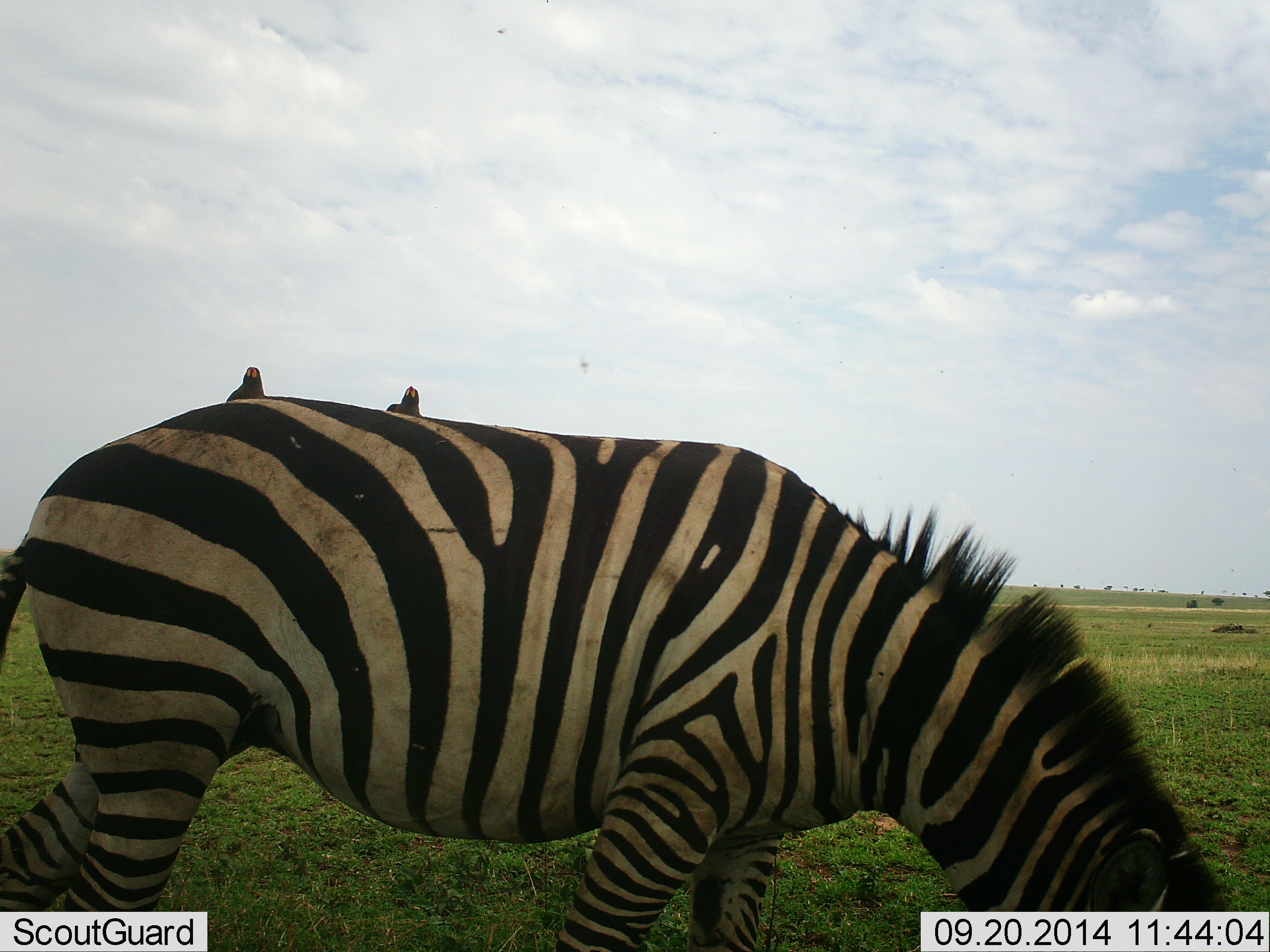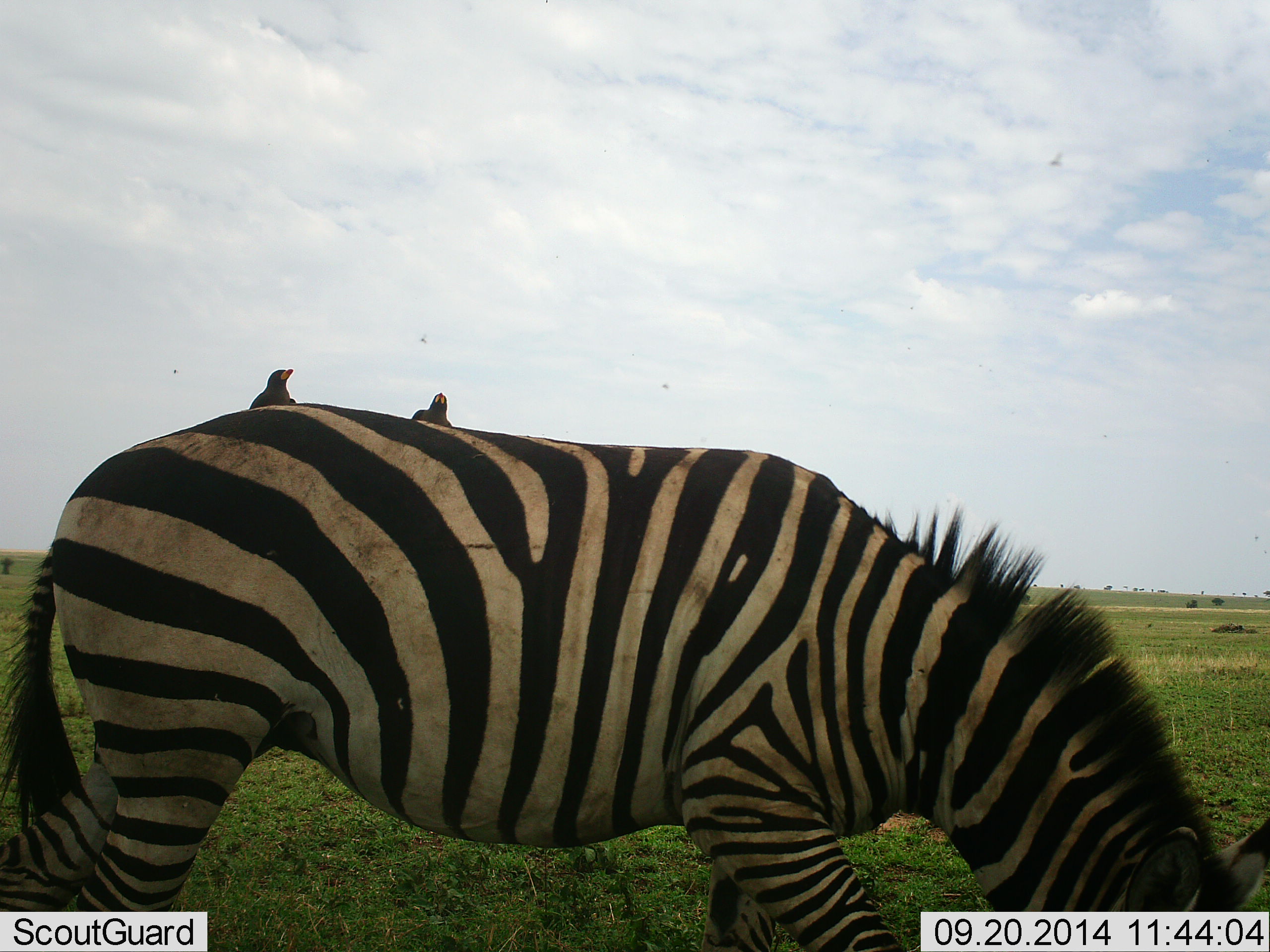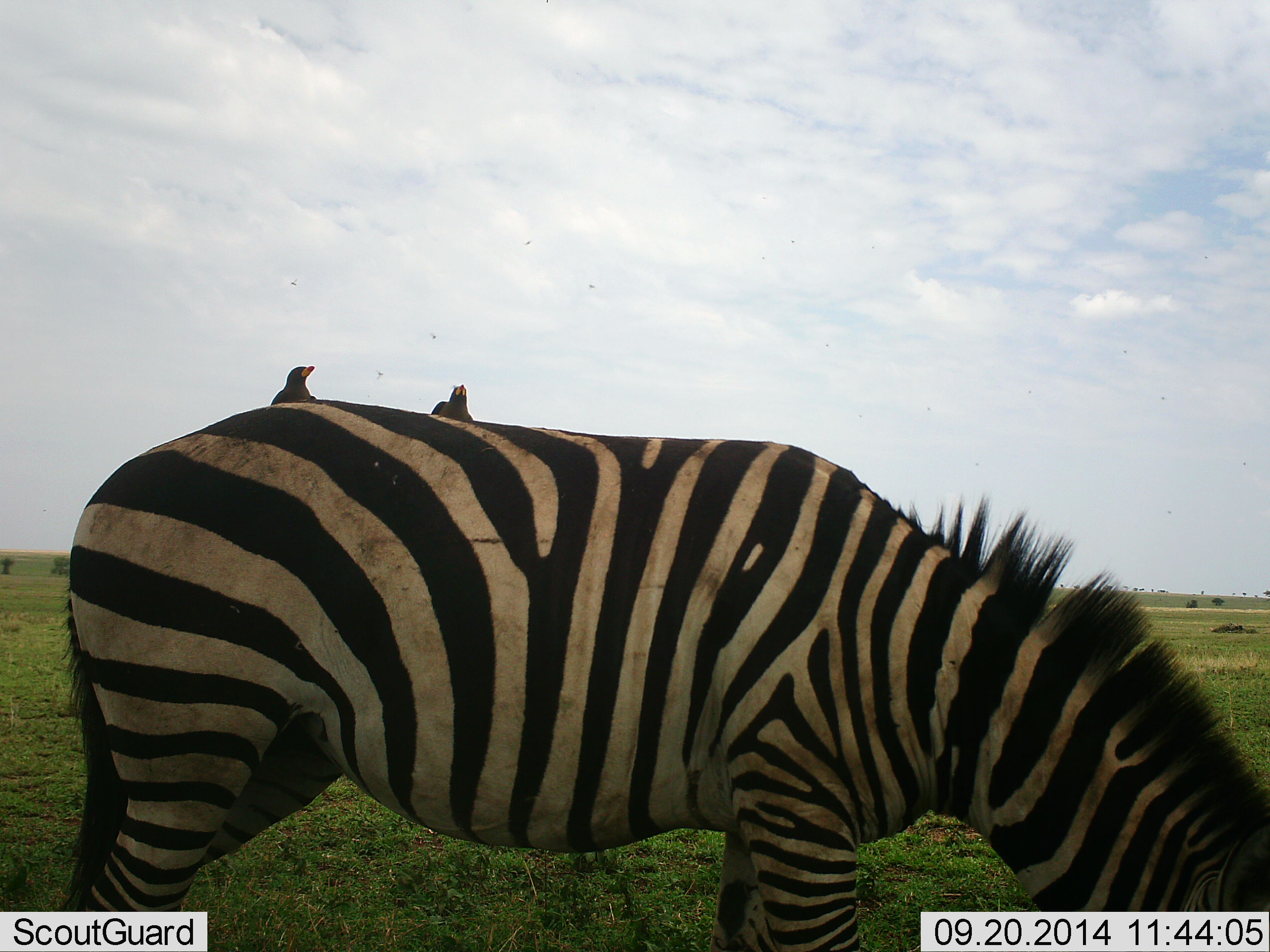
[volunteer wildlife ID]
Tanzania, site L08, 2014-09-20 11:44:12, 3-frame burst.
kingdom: Animalia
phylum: Chordata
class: Aves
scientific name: Aves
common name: bird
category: otherbird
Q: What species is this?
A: Otherbird (bird) (Aves).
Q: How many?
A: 2.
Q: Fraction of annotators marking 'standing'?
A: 27%.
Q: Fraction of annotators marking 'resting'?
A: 45%.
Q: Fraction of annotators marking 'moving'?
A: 0%.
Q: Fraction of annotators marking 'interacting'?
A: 18%.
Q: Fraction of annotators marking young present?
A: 0%.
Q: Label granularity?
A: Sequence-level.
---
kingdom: Animalia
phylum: Chordata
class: Mammalia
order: Perissodactyla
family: Equidae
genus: Equus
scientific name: Equus quagga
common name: plains zebra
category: zebra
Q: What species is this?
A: Zebra (plains zebra) (Equus quagga).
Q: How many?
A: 1.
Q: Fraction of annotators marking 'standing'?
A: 8%.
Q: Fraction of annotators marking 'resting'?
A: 0%.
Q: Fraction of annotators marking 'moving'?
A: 15%.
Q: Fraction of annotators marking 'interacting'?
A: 0%.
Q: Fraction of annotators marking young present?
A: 0%.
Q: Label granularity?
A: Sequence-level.